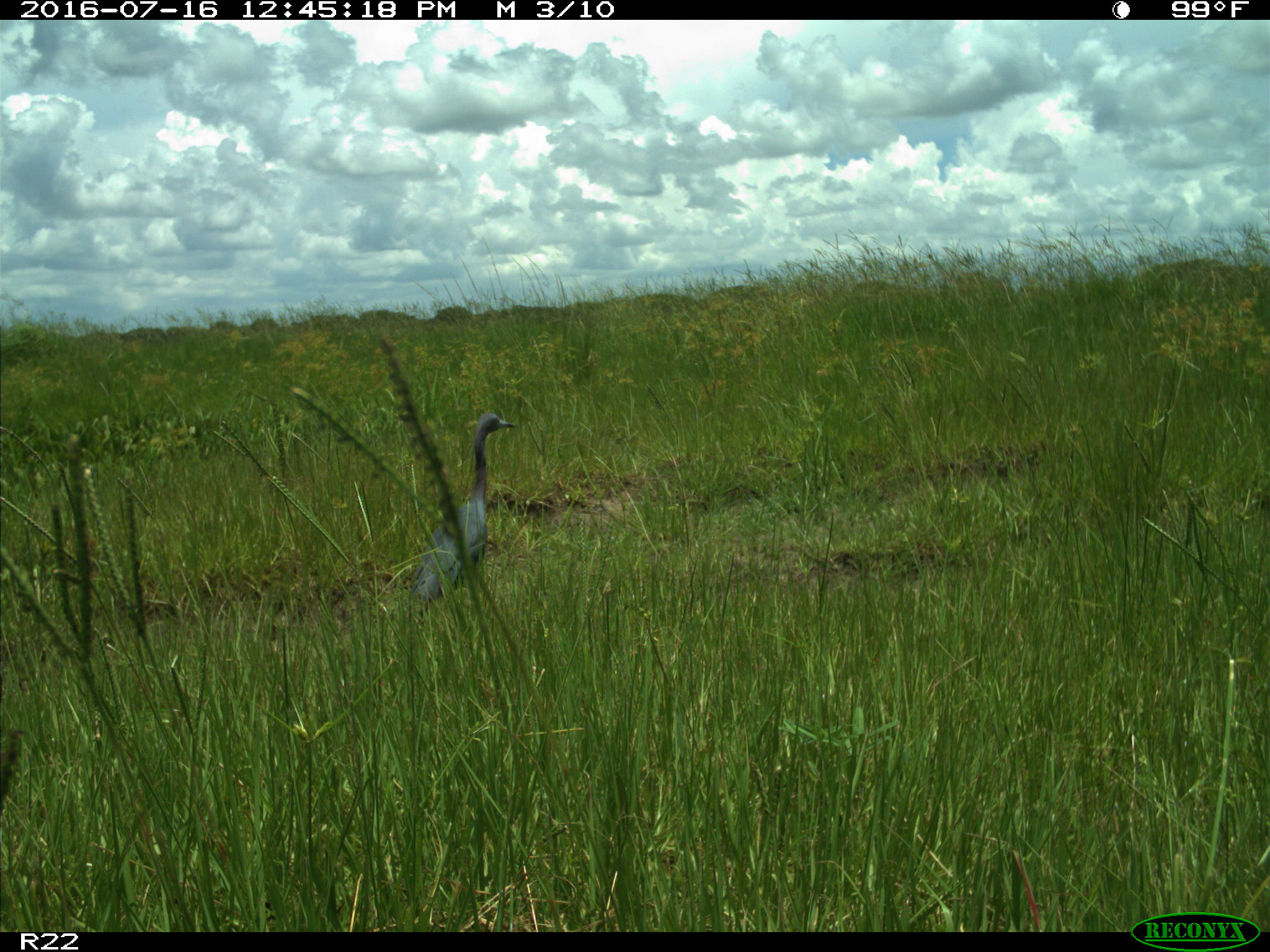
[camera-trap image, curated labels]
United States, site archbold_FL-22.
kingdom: Animalia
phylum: Chordata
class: Aves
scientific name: Aves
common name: birds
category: unidentified bird